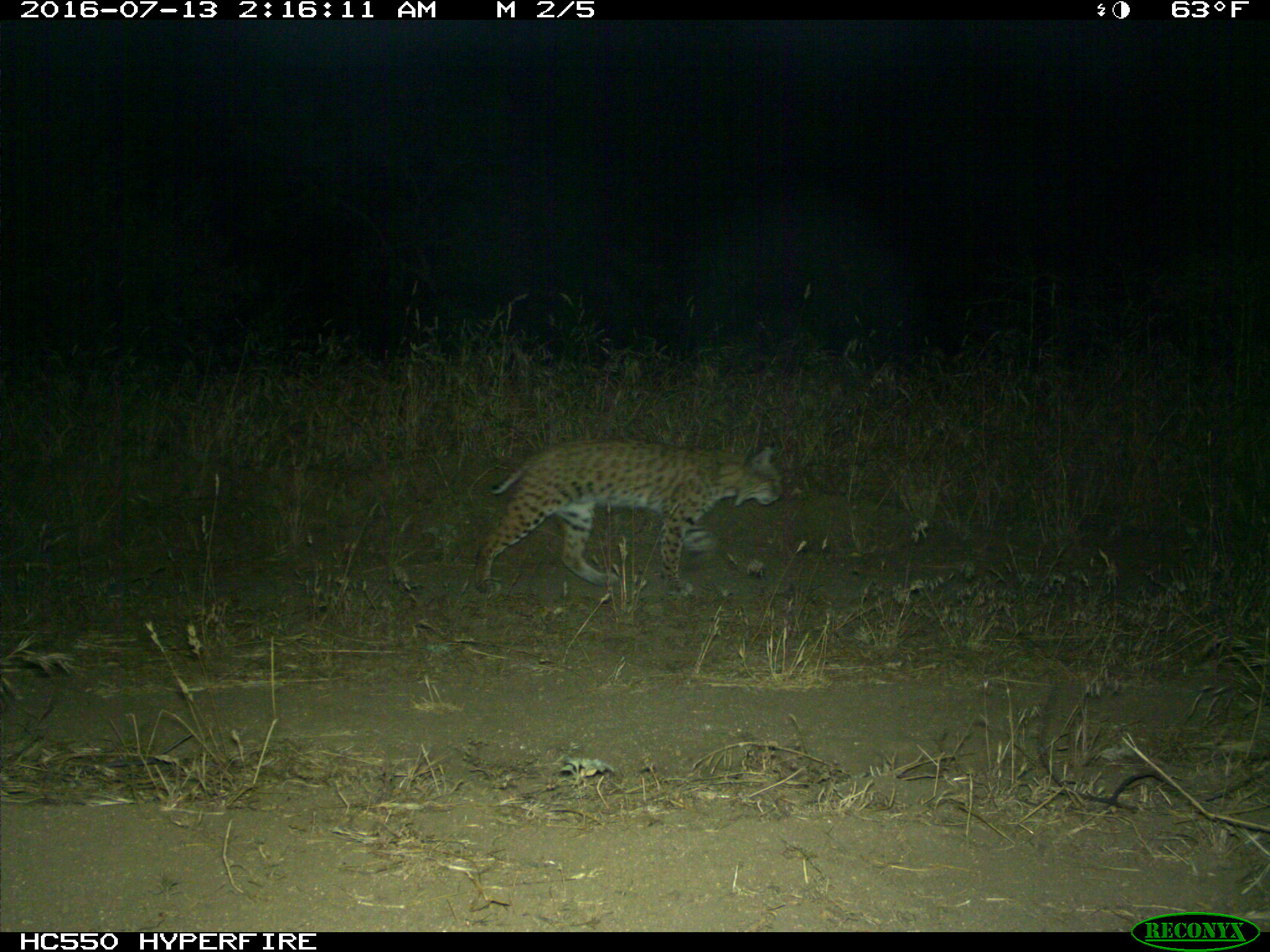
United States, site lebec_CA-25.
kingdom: Animalia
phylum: Chordata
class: Mammalia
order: Carnivora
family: Felidae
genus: Lynx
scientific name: Lynx rufus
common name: bobcat